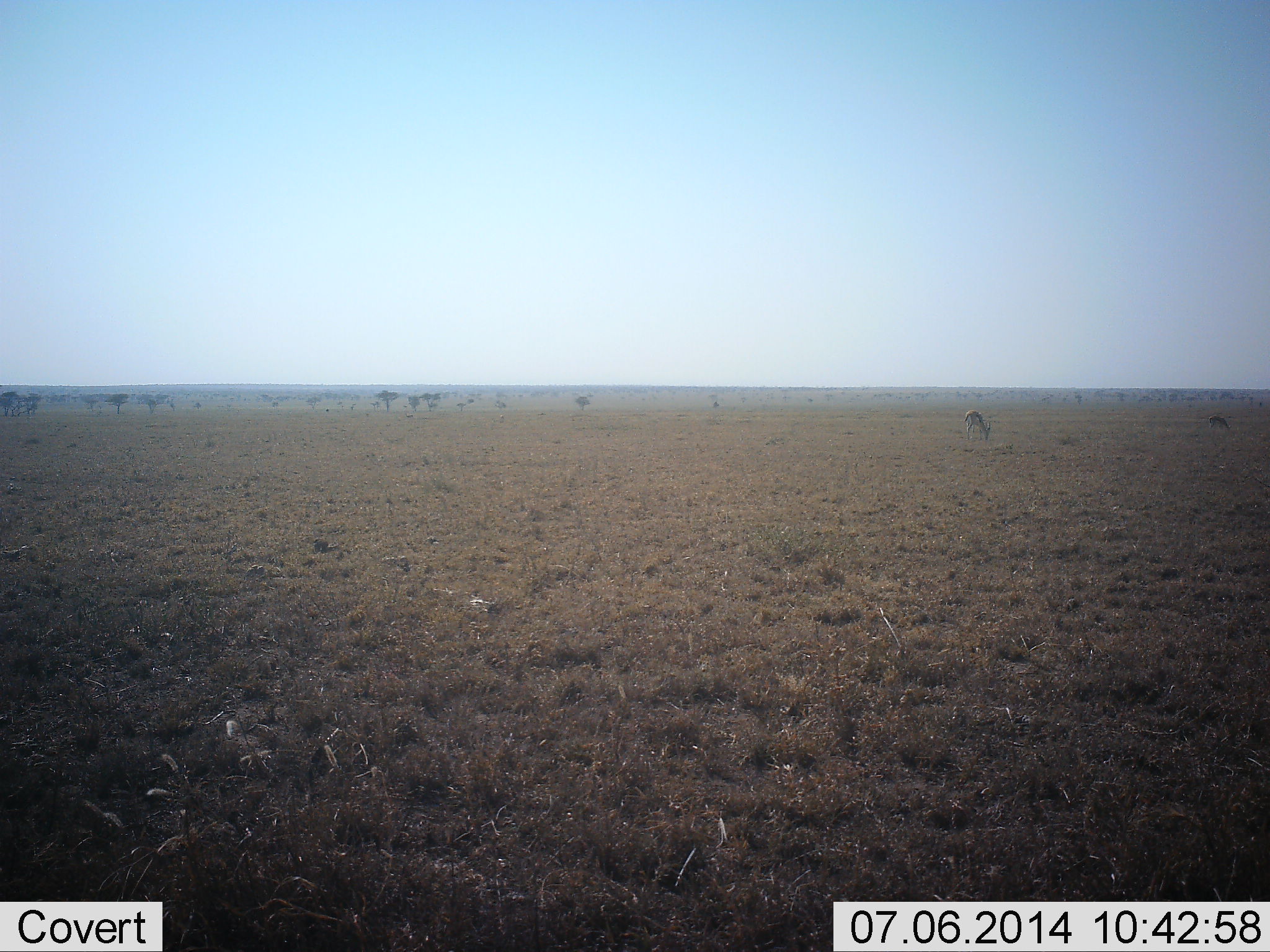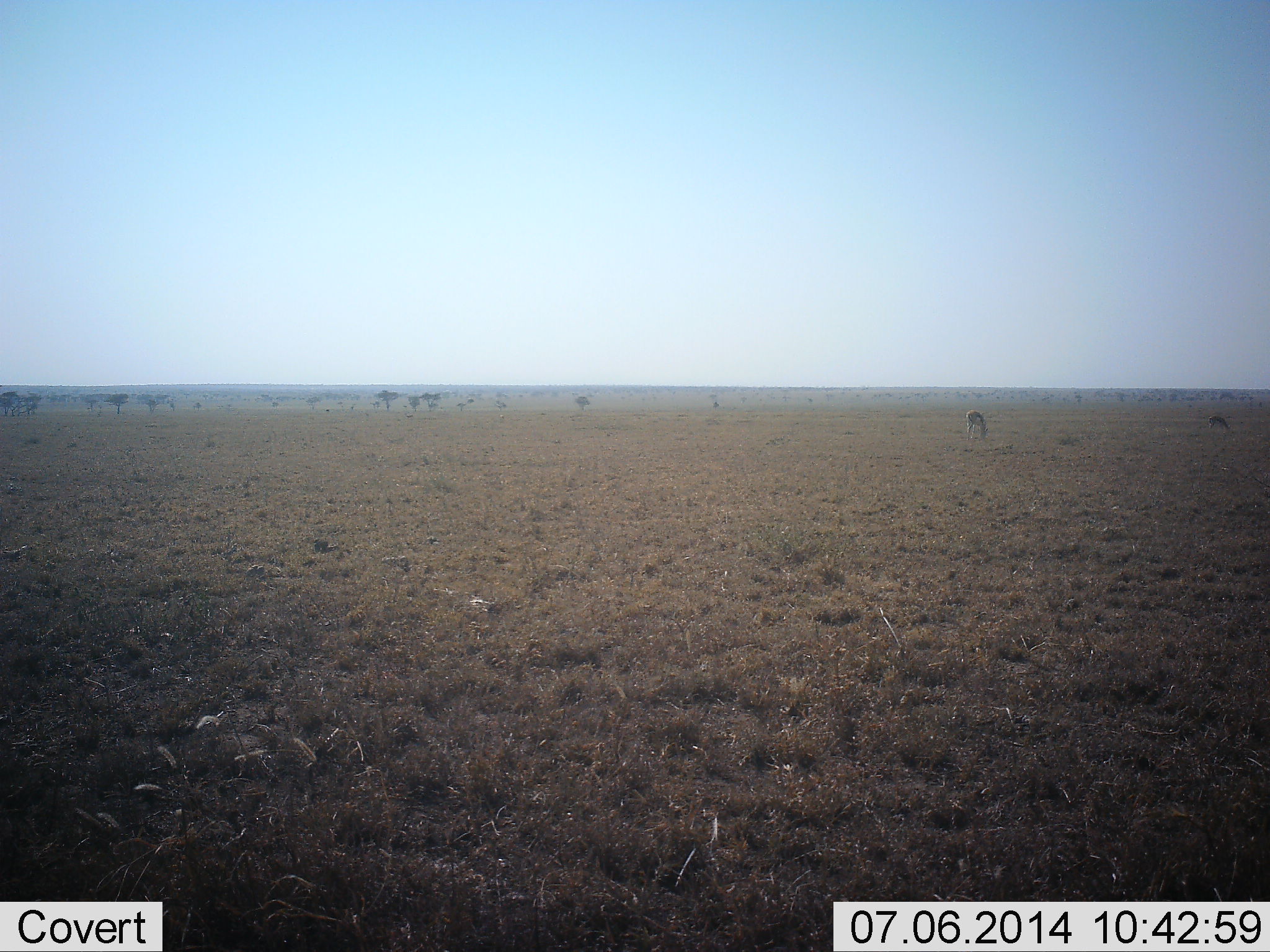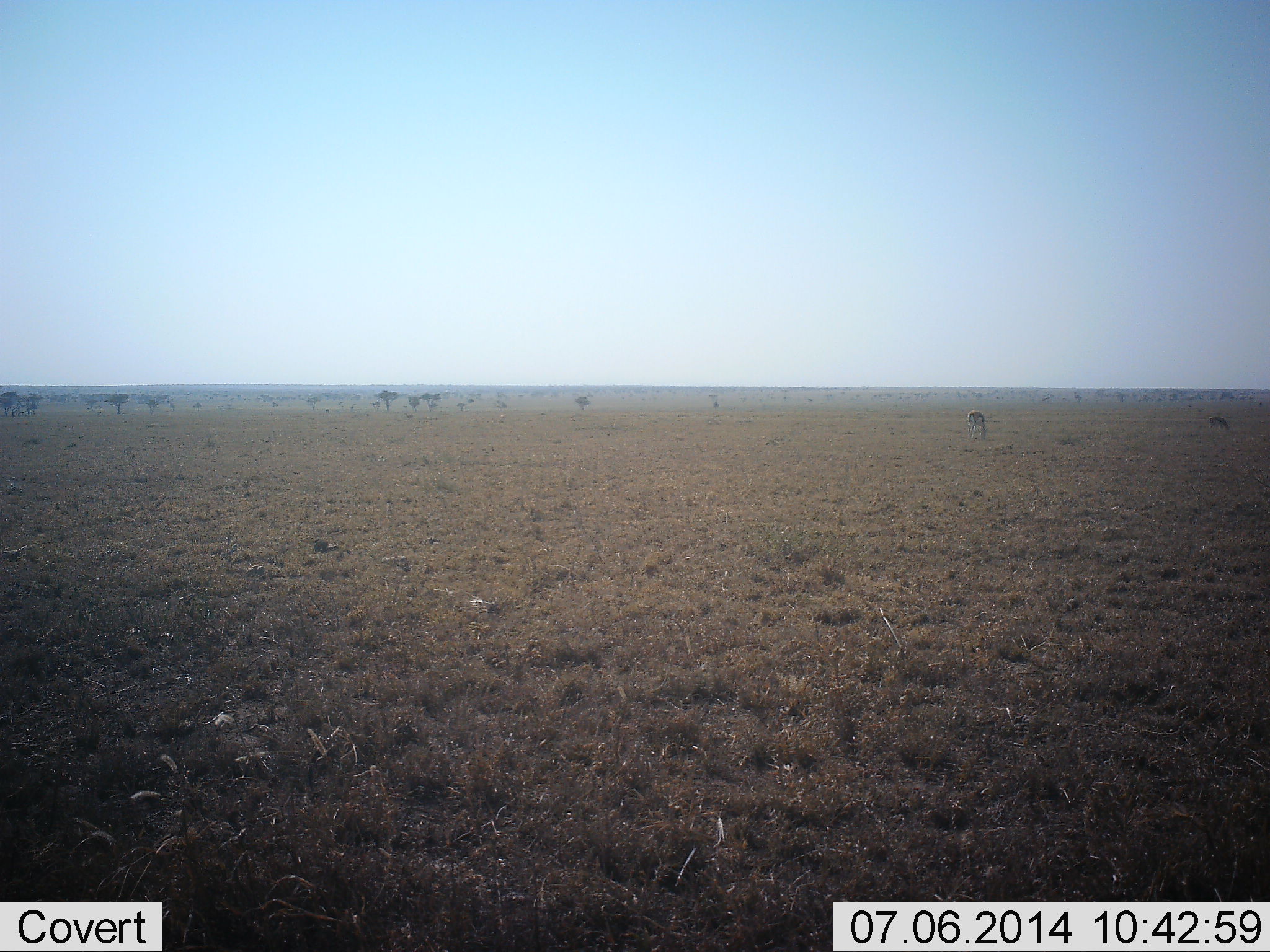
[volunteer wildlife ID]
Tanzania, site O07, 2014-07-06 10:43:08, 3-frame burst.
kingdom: Animalia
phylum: Chordata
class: Mammalia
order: Artiodactyla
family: Bovidae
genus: Eudorcas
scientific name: Eudorcas thomsonii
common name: thomson's gazelle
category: gazellethomsons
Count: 2.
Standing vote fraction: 33%.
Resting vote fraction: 0%.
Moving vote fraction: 0%.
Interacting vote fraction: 0%.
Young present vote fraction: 0%.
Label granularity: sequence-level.